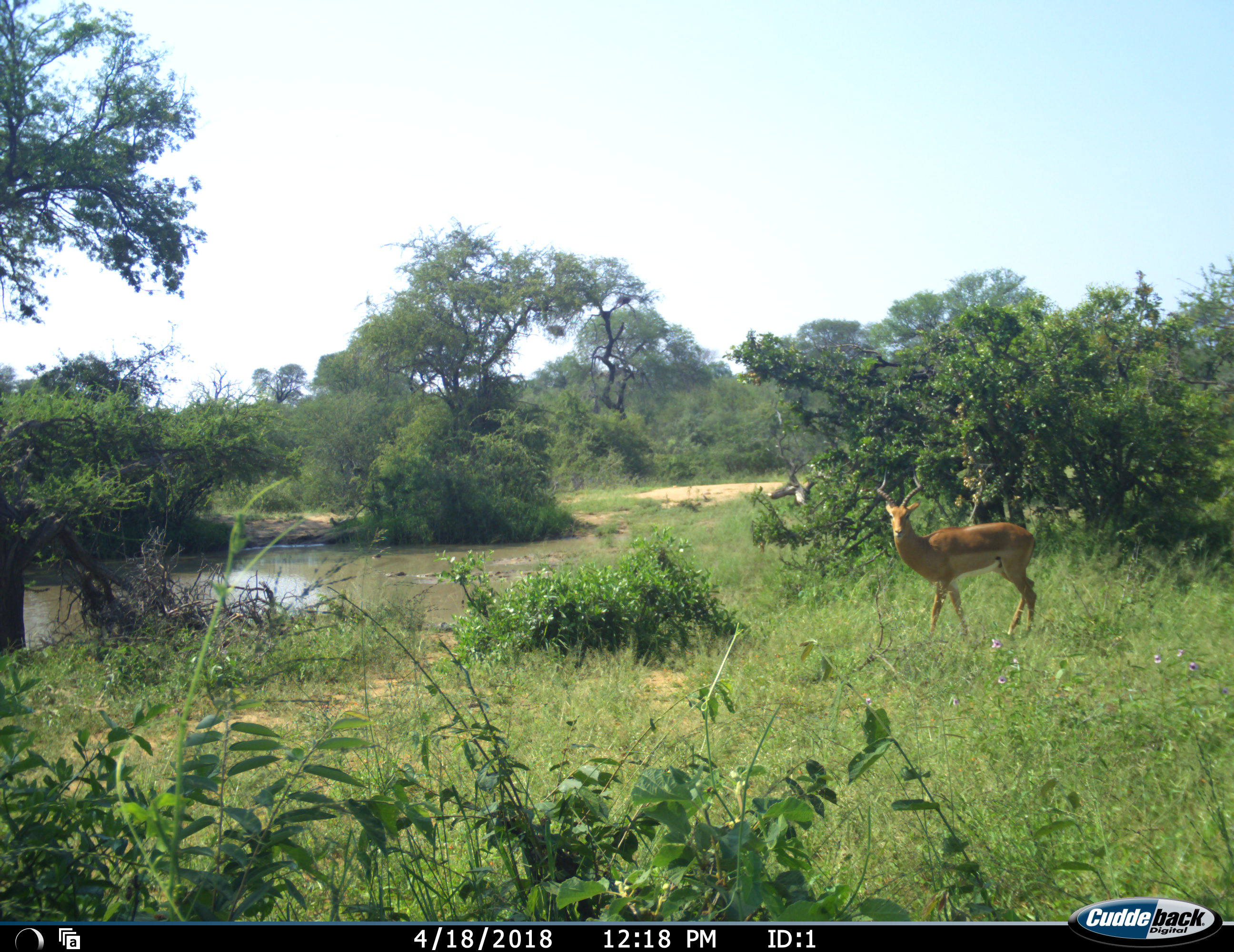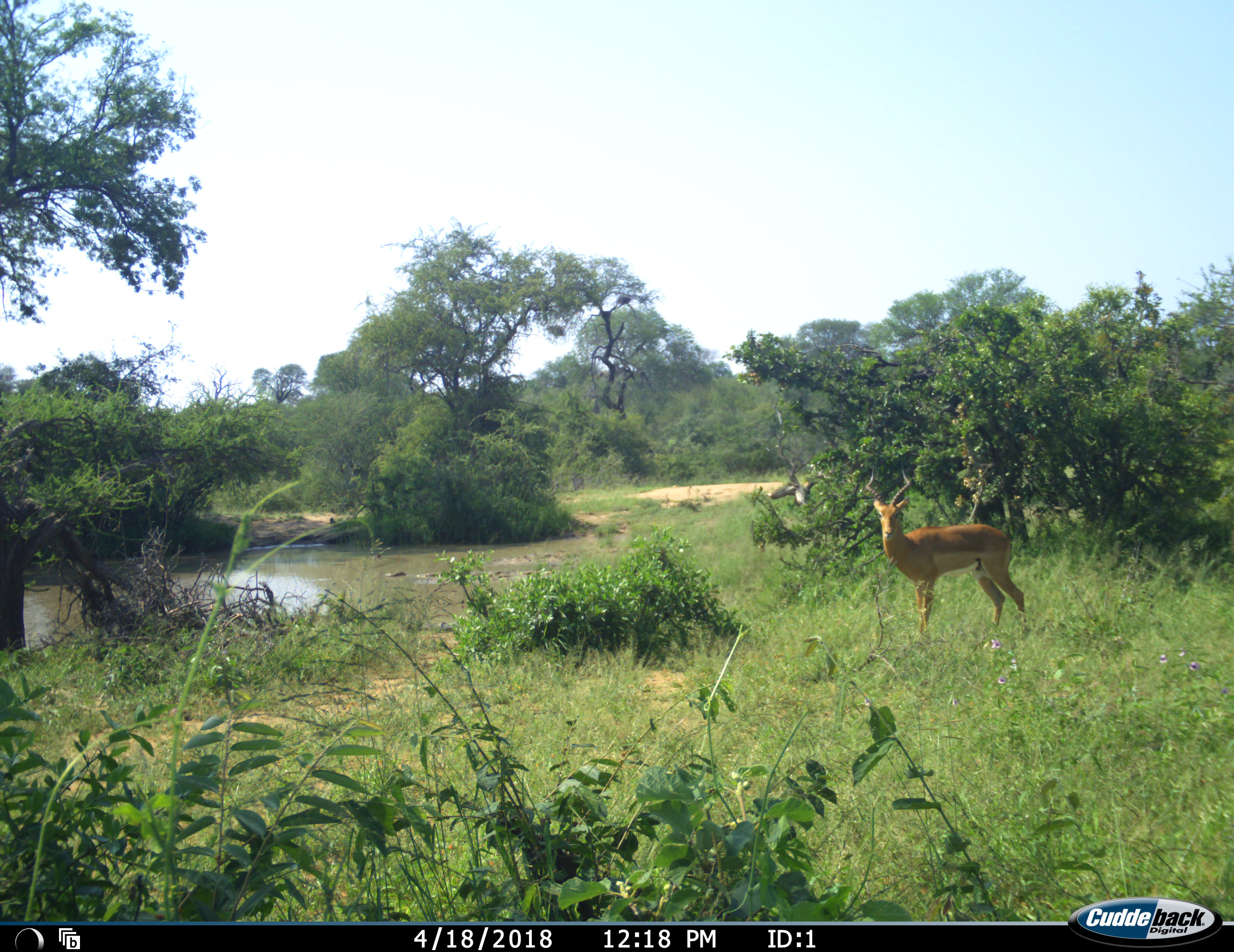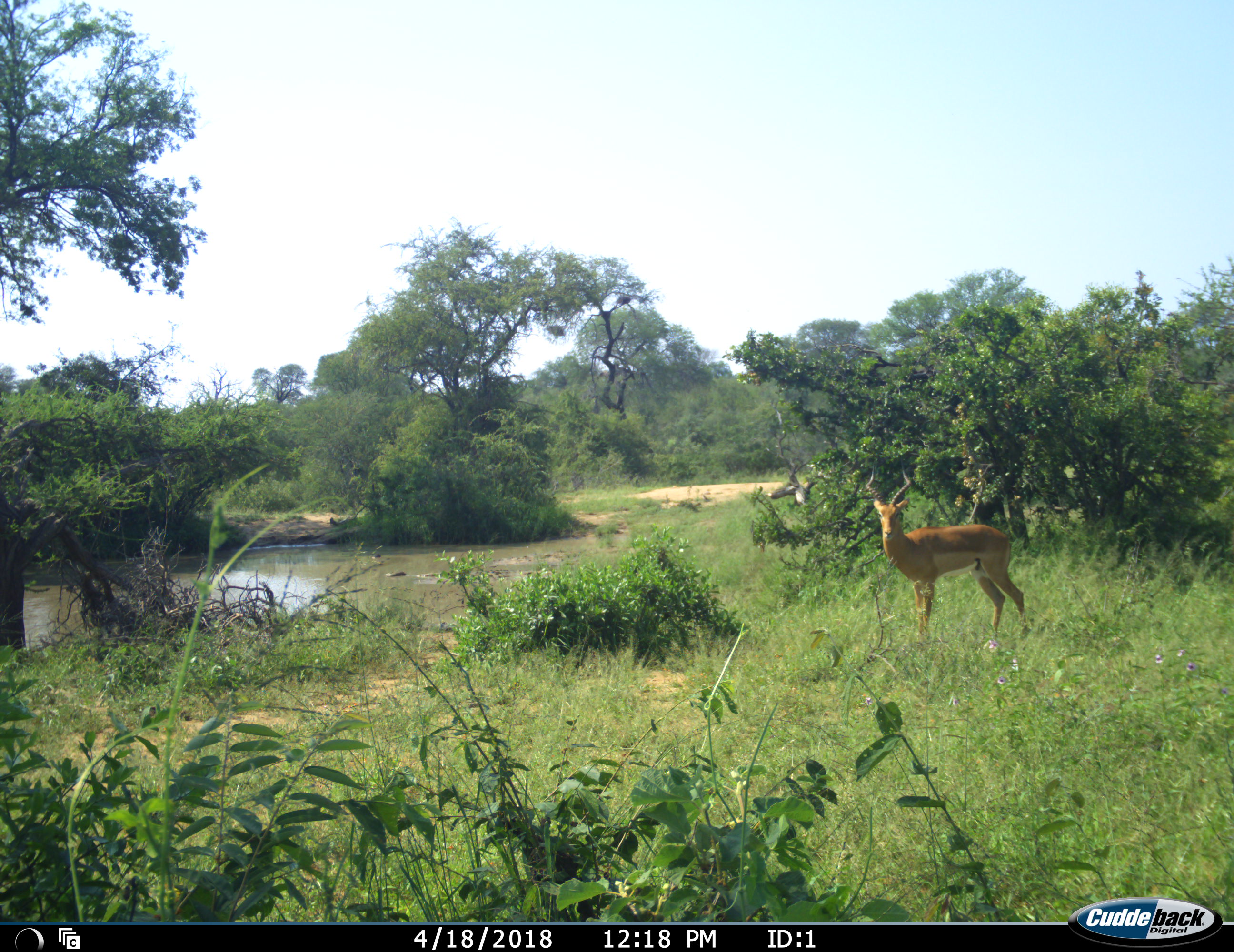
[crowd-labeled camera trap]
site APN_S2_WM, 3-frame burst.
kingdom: Animalia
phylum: Chordata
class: Mammalia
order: Artiodactyla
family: Bovidae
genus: Aepyceros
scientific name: Aepyceros melampus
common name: impala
Impala (Aepyceros melampus), count 1. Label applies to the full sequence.